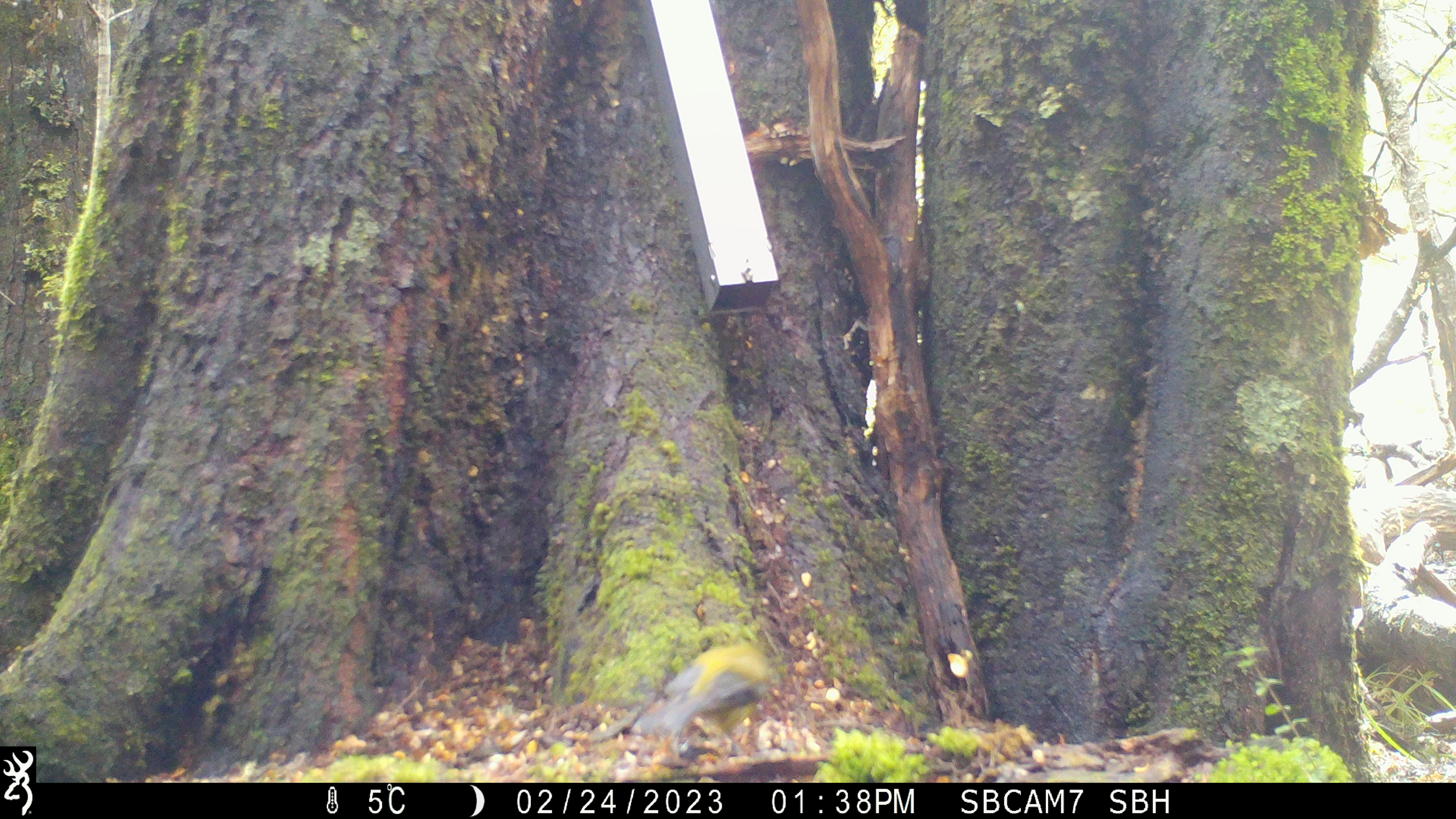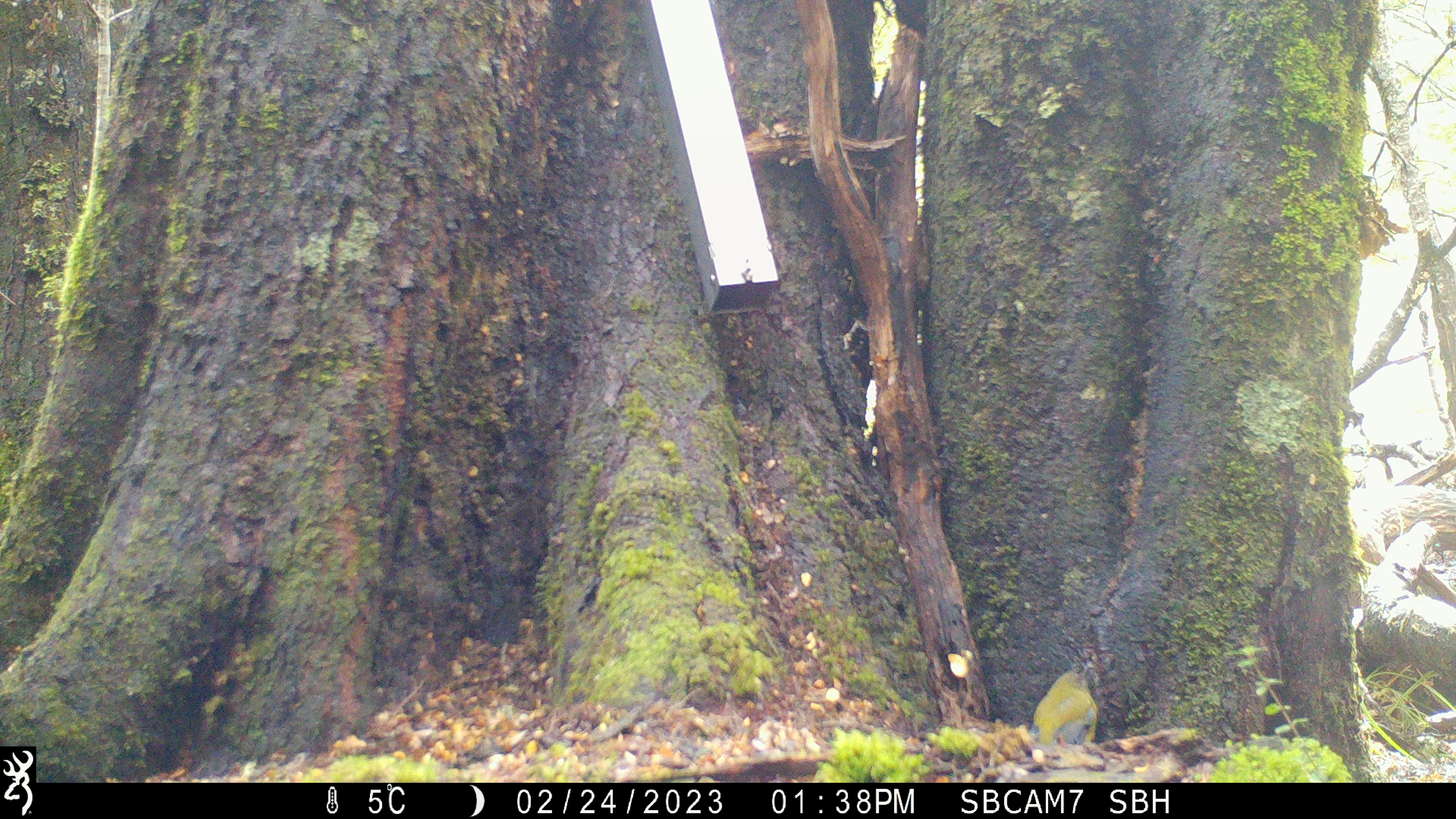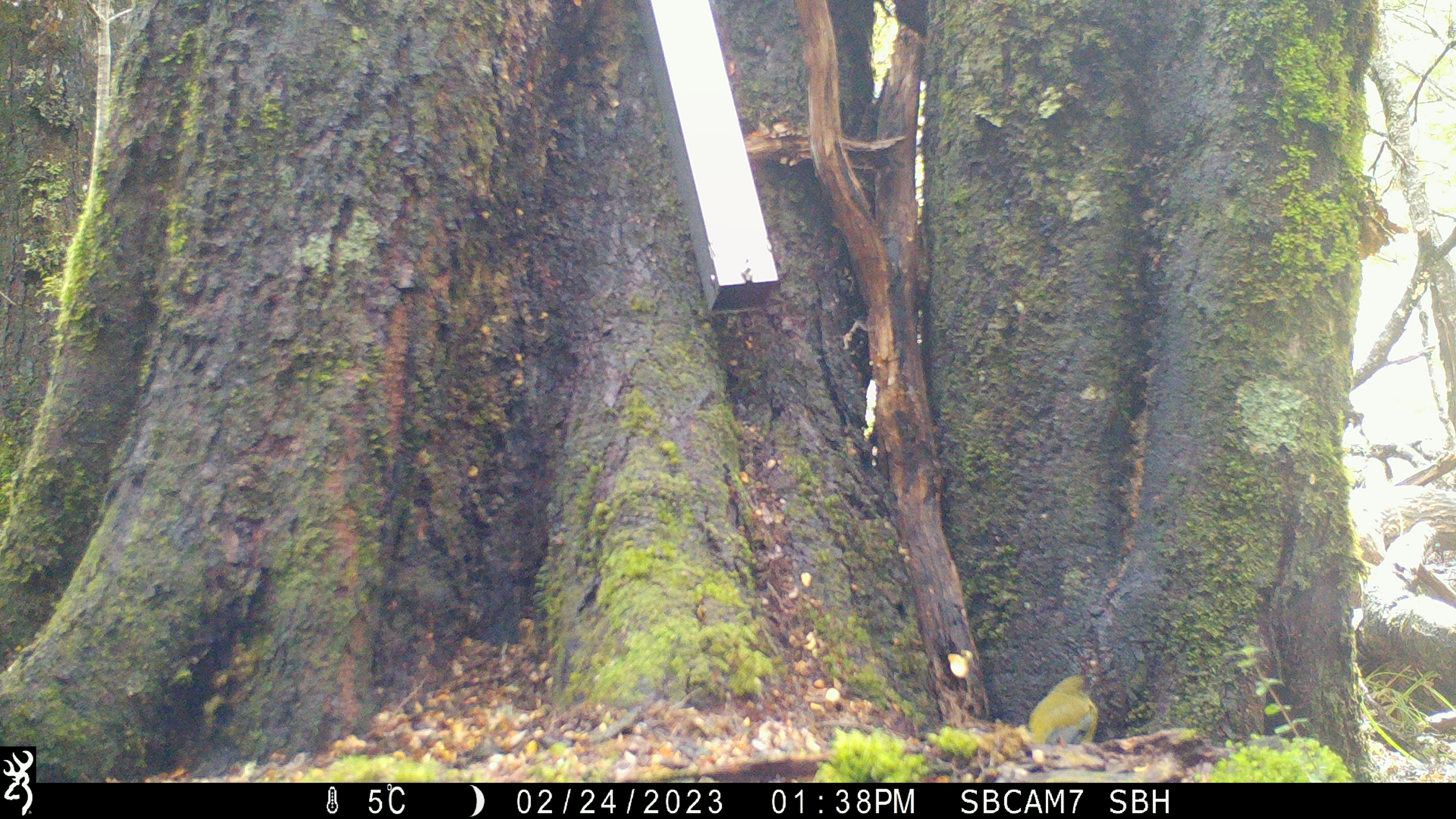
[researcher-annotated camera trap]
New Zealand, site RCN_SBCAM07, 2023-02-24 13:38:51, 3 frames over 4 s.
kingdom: Animalia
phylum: Chordata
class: Aves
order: Passeriformes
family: Meliphagidae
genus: Anthornis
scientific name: Anthornis melanura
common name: new zealand bellbird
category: bellbird